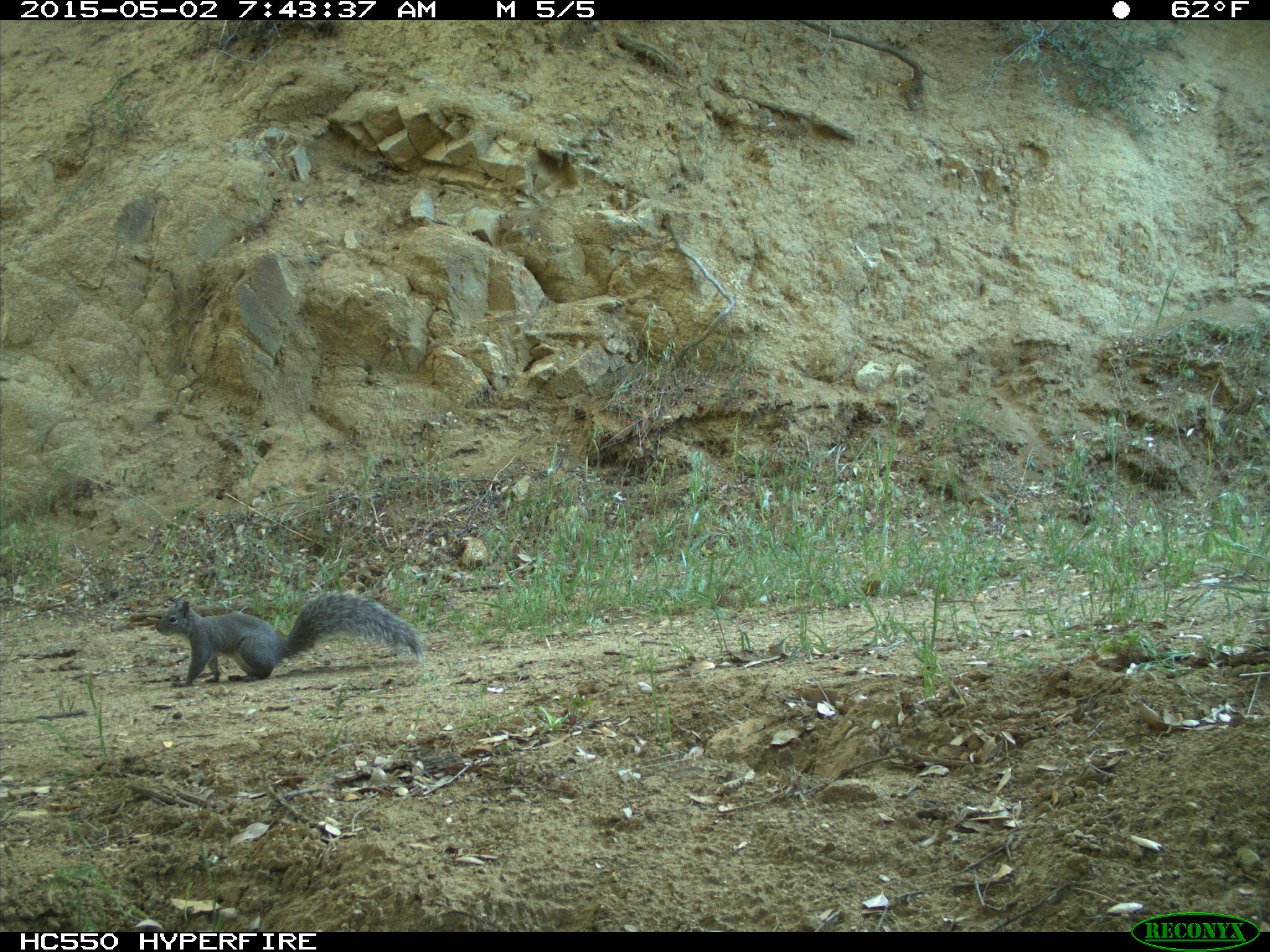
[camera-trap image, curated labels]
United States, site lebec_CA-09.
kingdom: Animalia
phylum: Chordata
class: Mammalia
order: Rodentia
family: Sciuridae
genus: Sciurus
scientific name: Sciurus carolinensis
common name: eastern gray squirrel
Sciurus carolinensis (eastern gray squirrel).